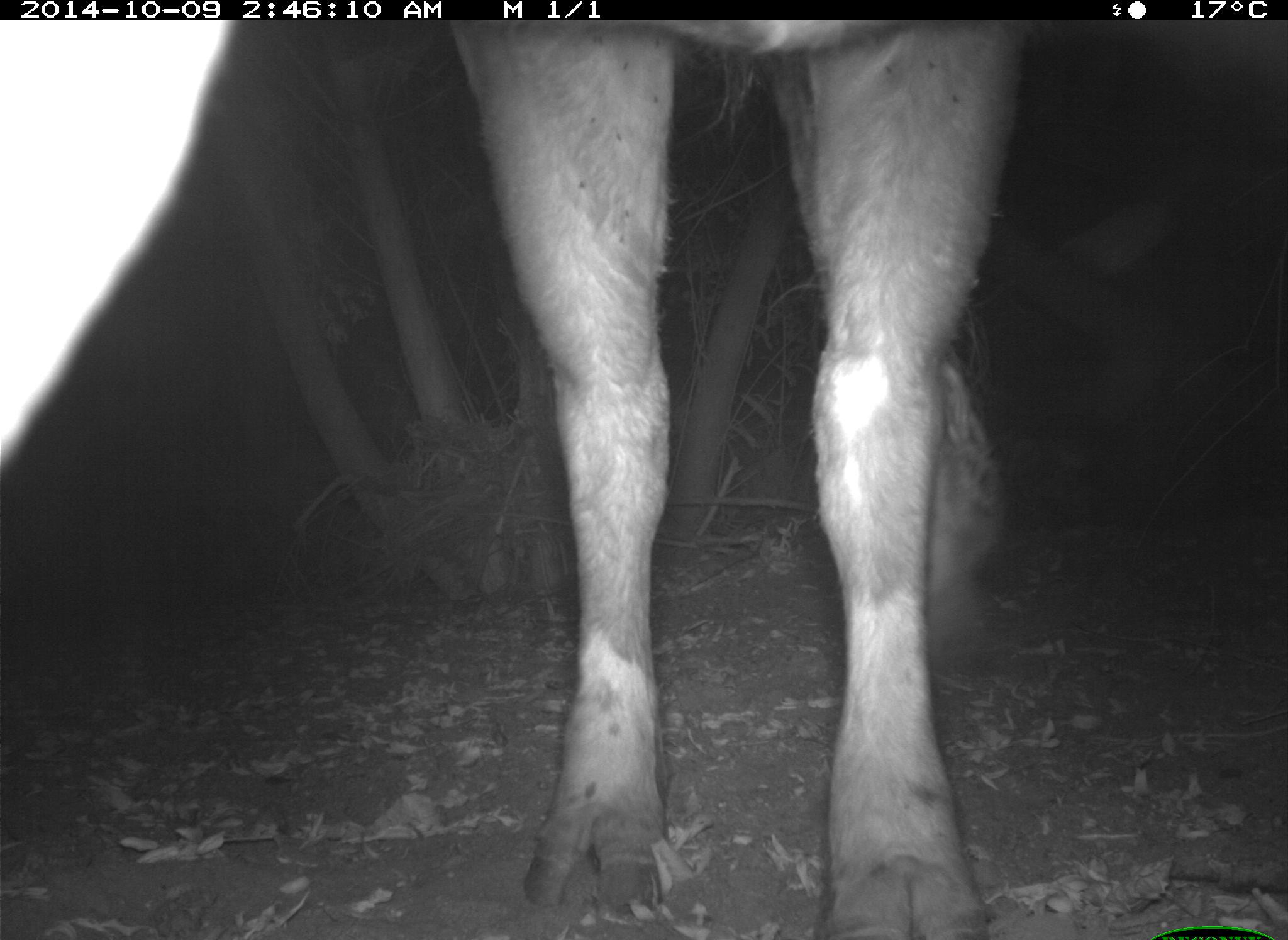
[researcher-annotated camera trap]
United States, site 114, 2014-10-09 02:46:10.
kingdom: Animalia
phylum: Chordata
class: Mammalia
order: Artiodactyla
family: Bovidae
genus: Bos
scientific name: Bos taurus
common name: cow